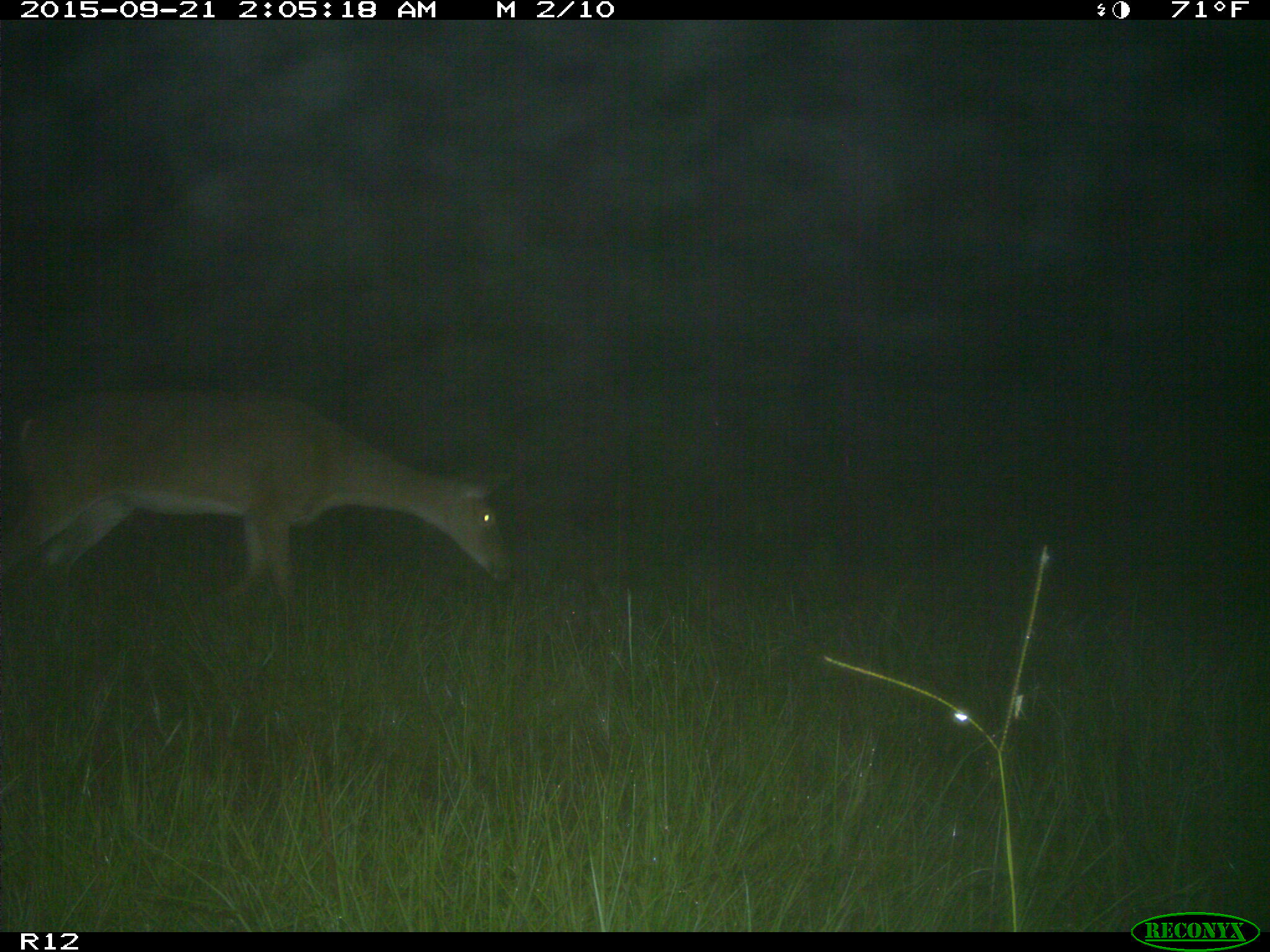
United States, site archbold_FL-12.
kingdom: Animalia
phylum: Chordata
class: Mammalia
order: Artiodactyla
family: Cervidae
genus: Odocoileus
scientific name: Odocoileus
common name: deer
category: unidentified deer